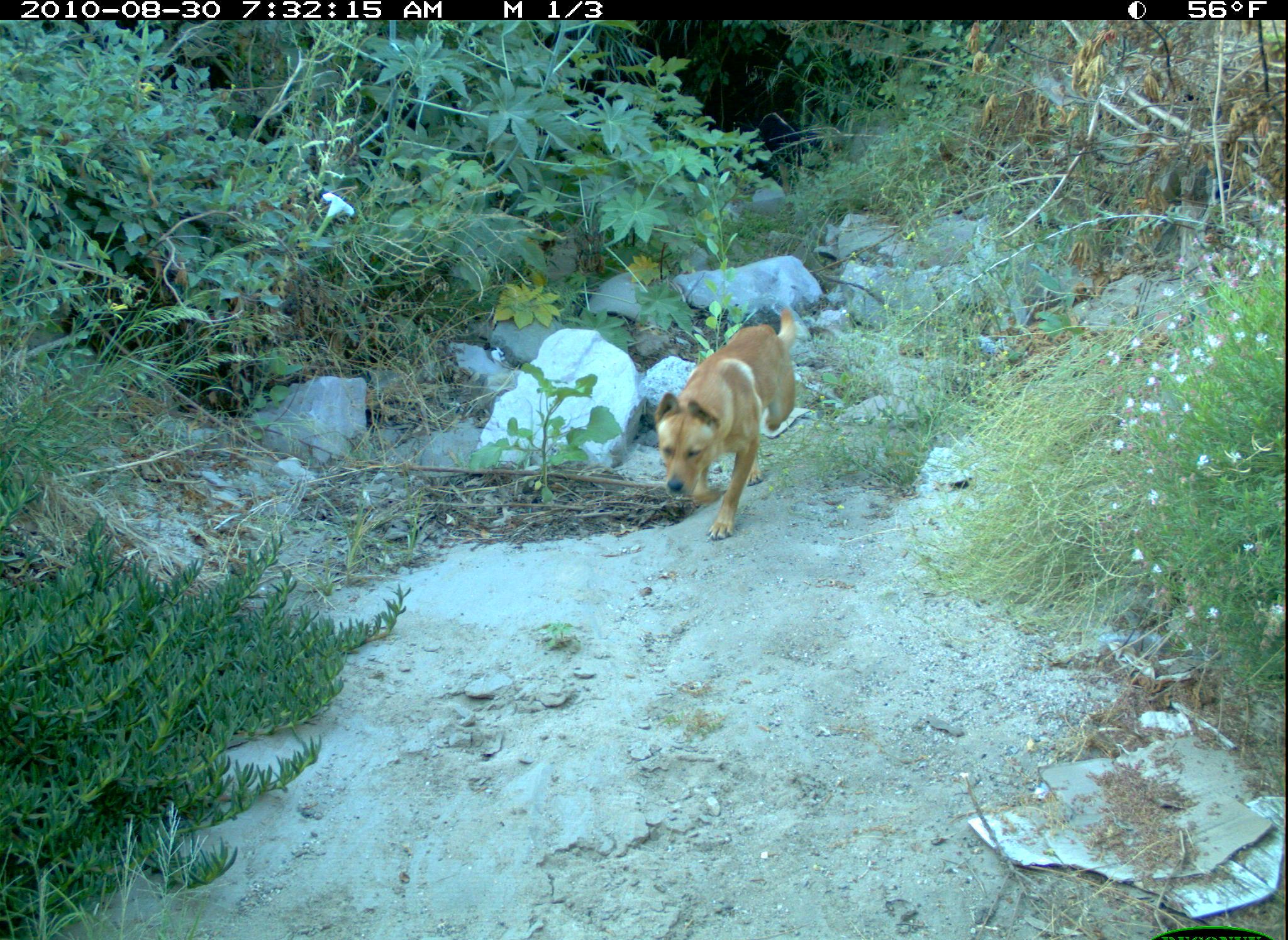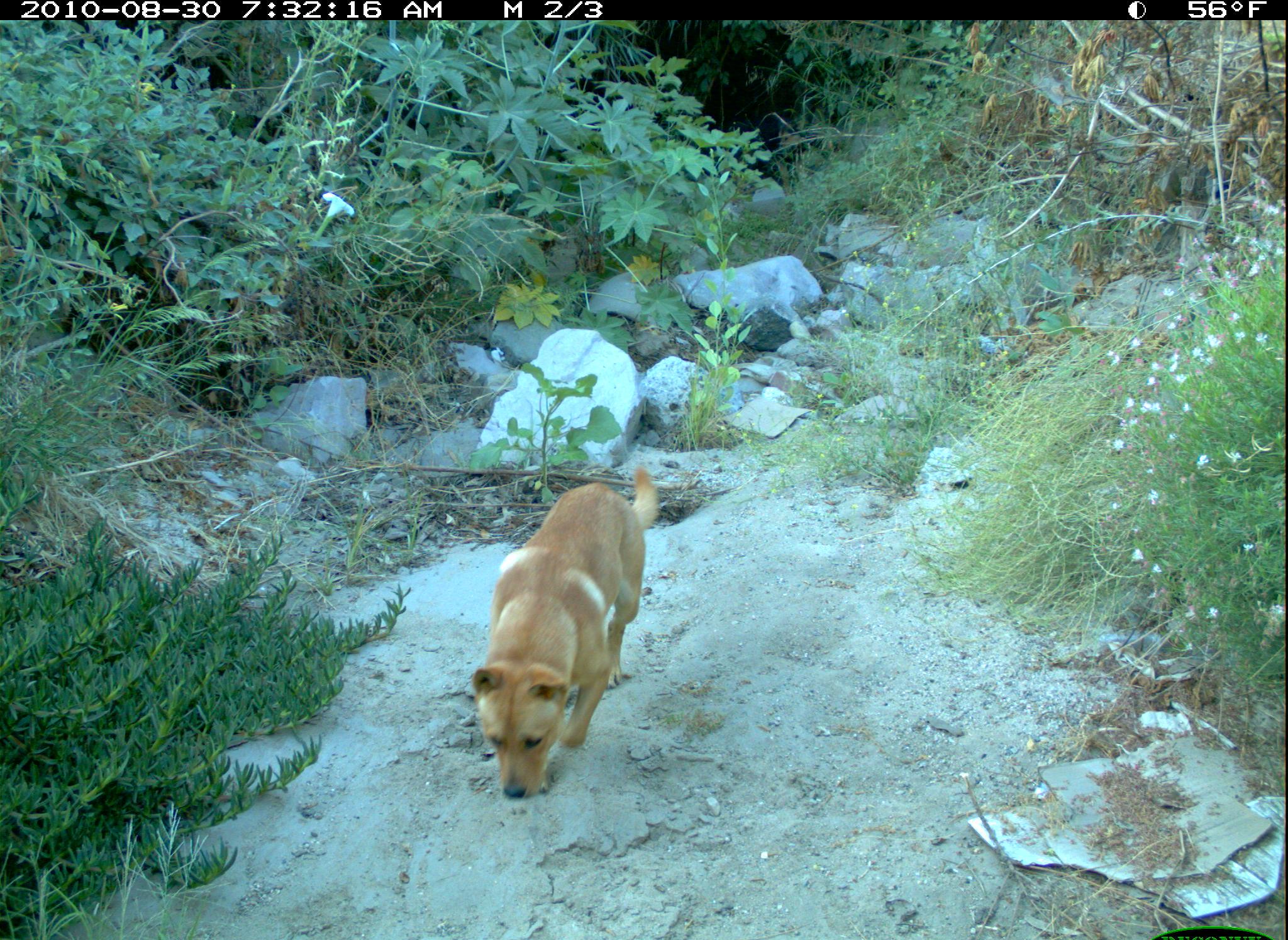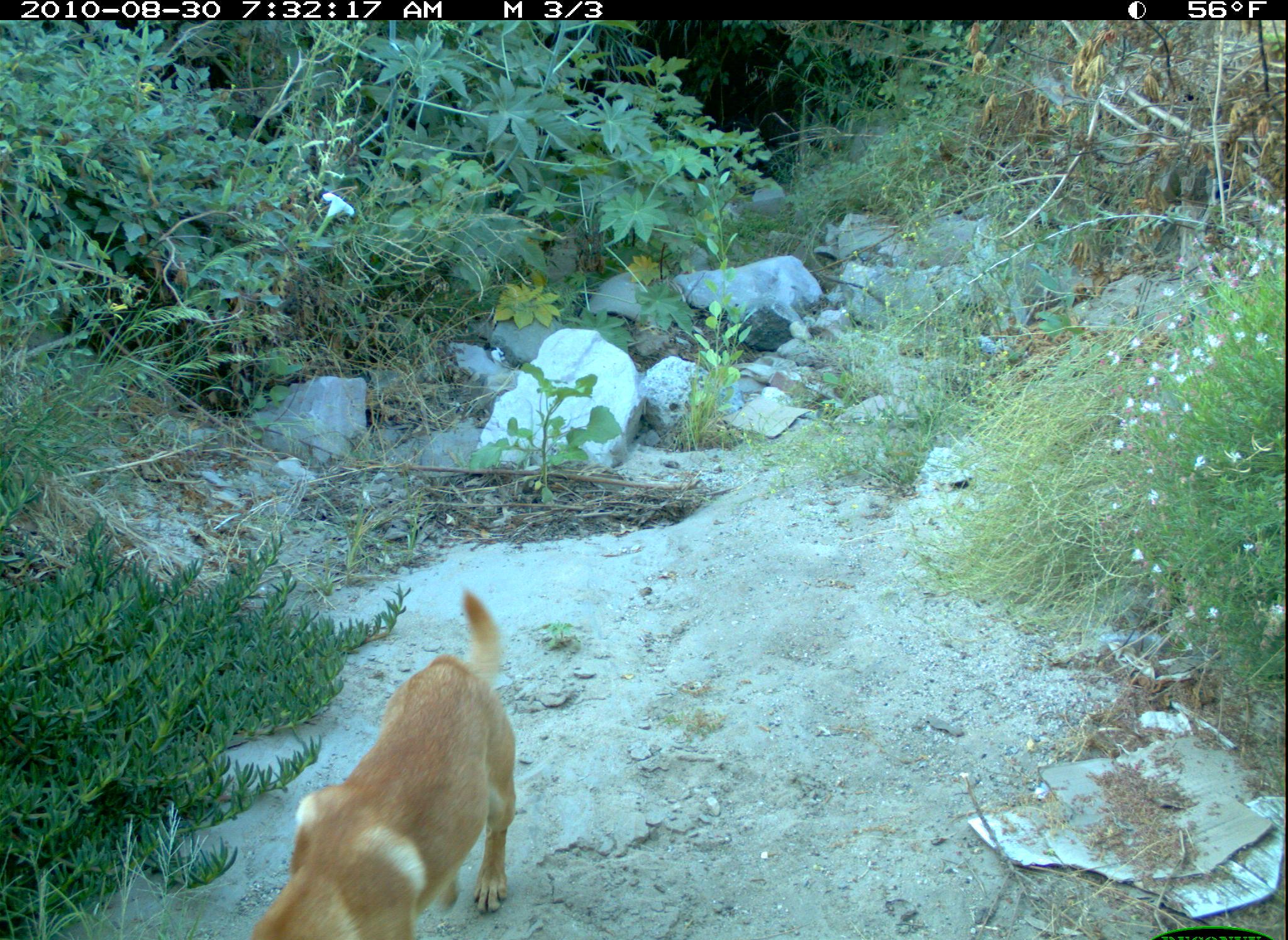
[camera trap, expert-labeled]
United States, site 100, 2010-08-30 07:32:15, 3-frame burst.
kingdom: Animalia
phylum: Chordata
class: Mammalia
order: Carnivora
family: Canidae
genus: Canis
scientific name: Canis familiaris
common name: domestic dog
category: dog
Dog (domestic dog) (Canis familiaris).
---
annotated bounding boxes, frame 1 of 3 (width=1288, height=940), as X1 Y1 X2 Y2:
dog: 646 298 811 541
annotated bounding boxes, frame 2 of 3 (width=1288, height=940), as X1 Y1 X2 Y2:
dog: 448 433 689 817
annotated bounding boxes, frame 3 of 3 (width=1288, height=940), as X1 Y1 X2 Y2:
dog: 233 594 575 940